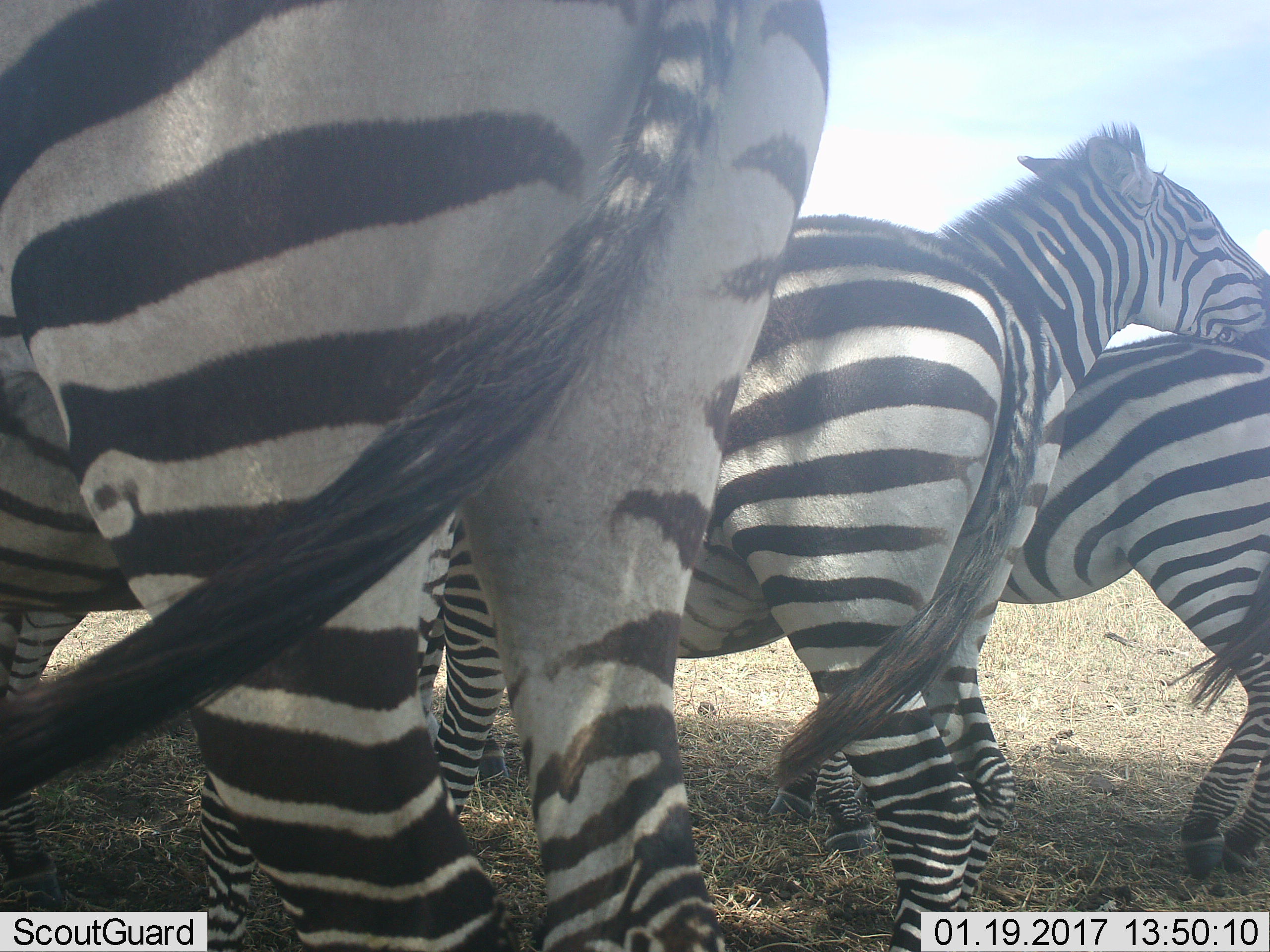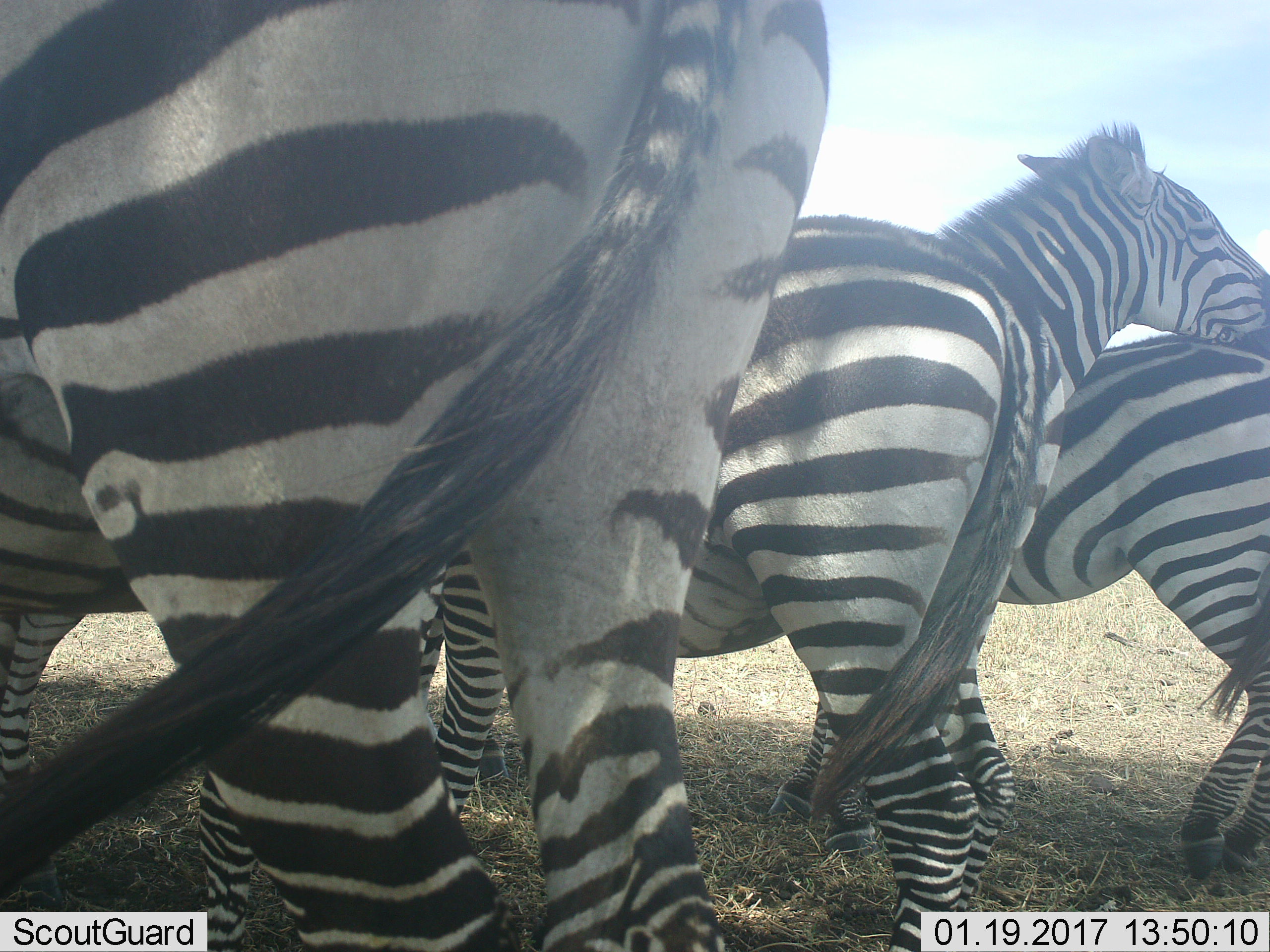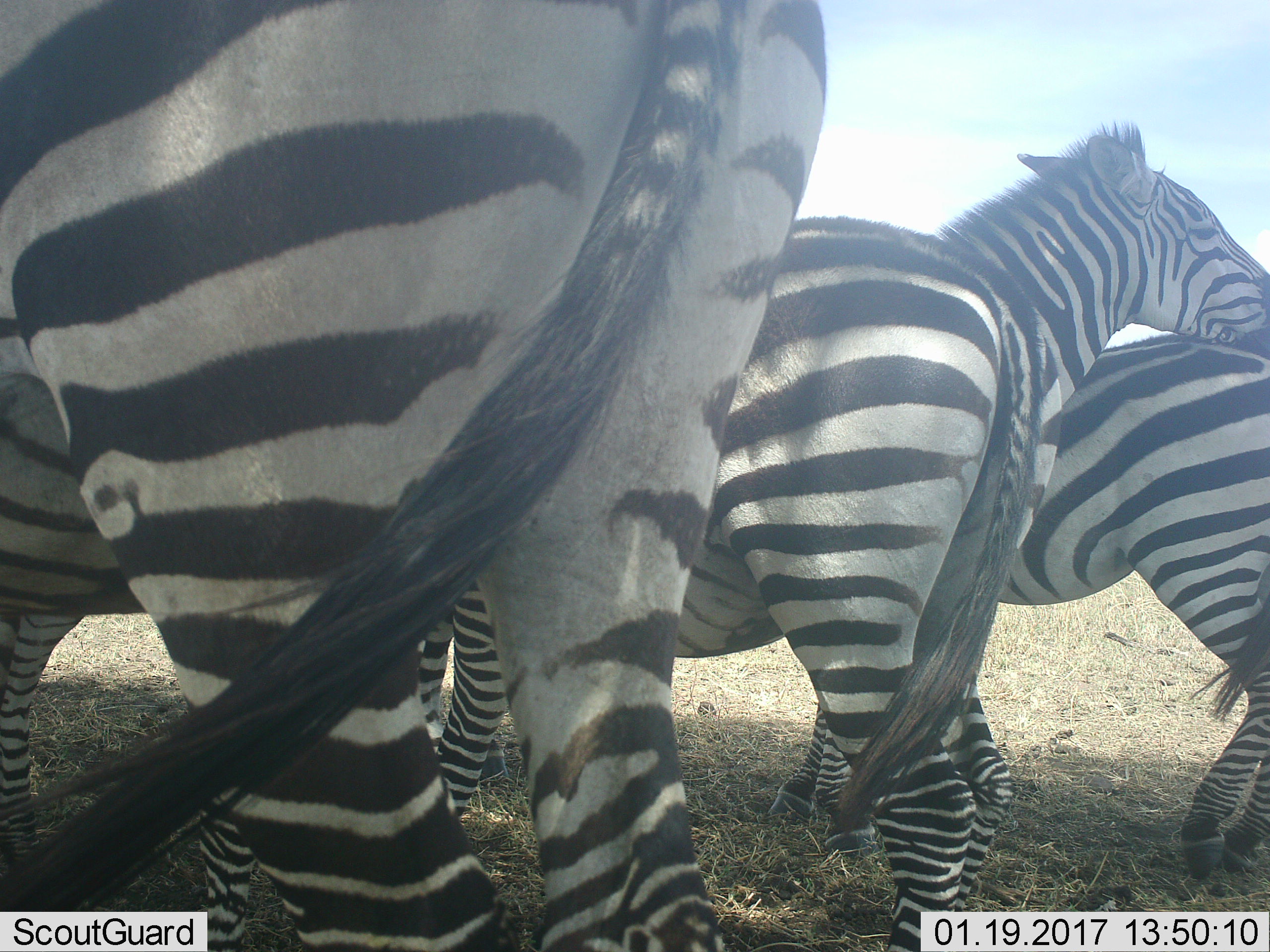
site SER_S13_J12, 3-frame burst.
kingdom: Animalia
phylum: Chordata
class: Mammalia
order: Perissodactyla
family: Equidae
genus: Equus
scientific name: Equus quagga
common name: plains zebra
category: zebraplains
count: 4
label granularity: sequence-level